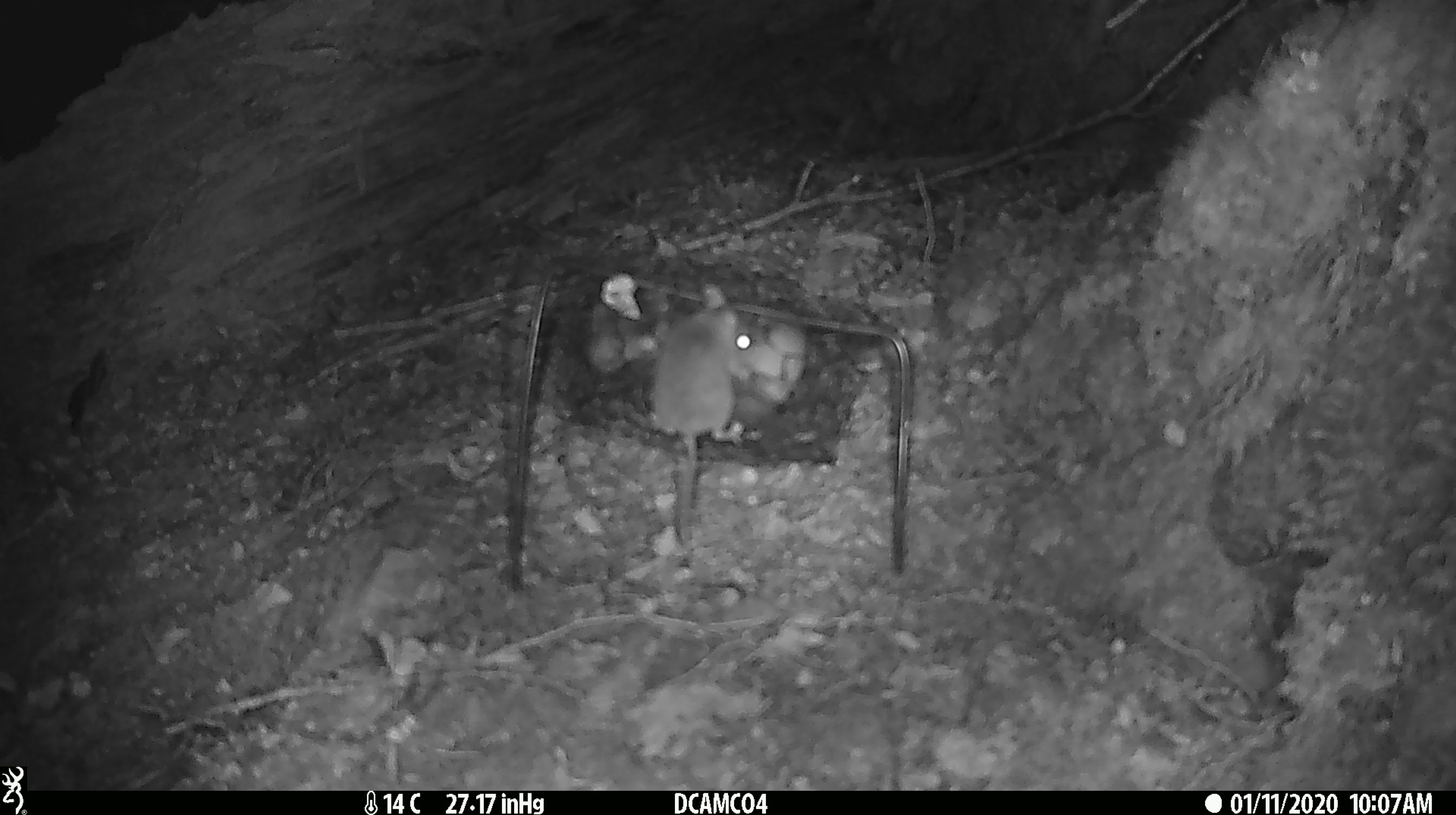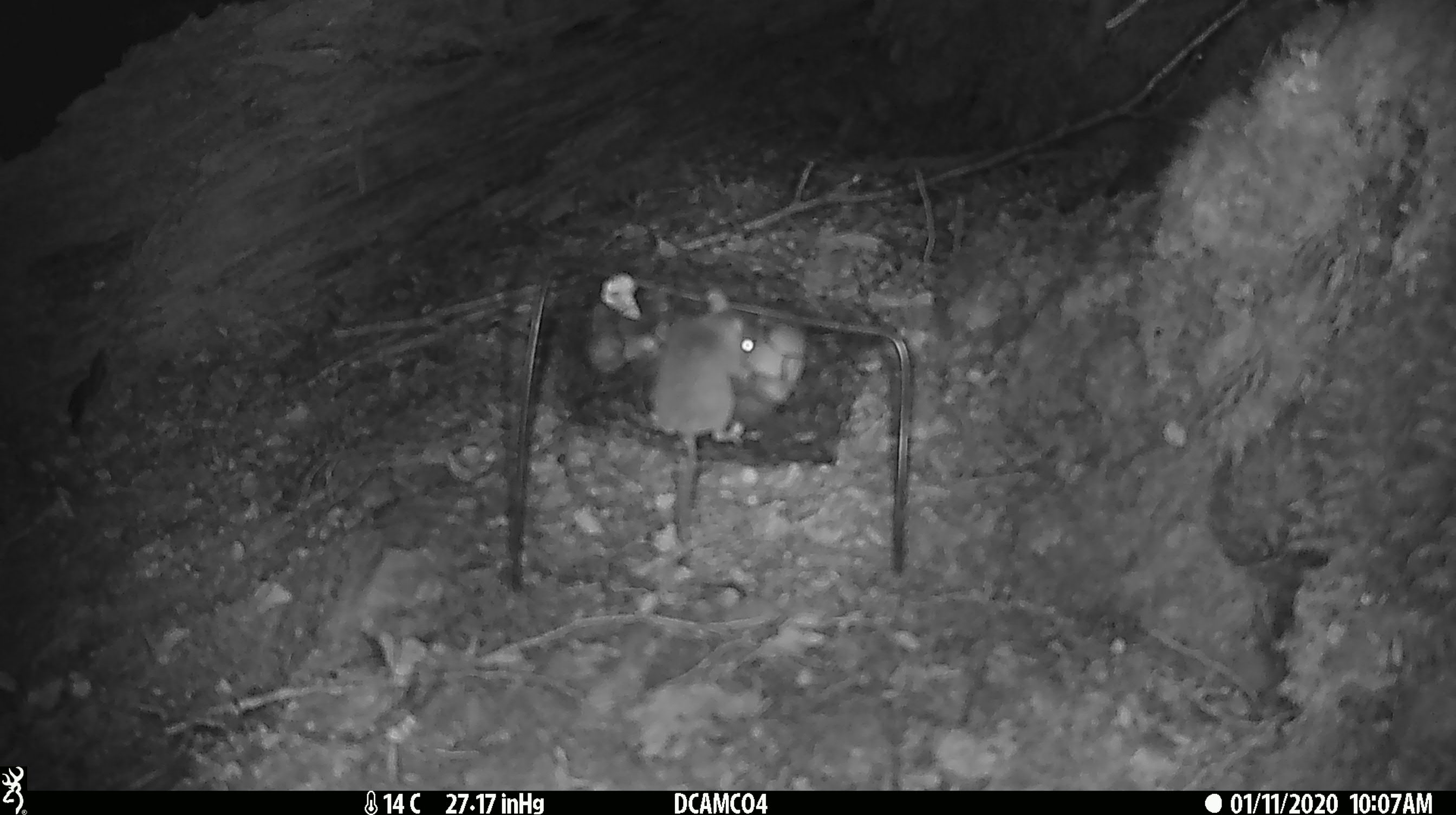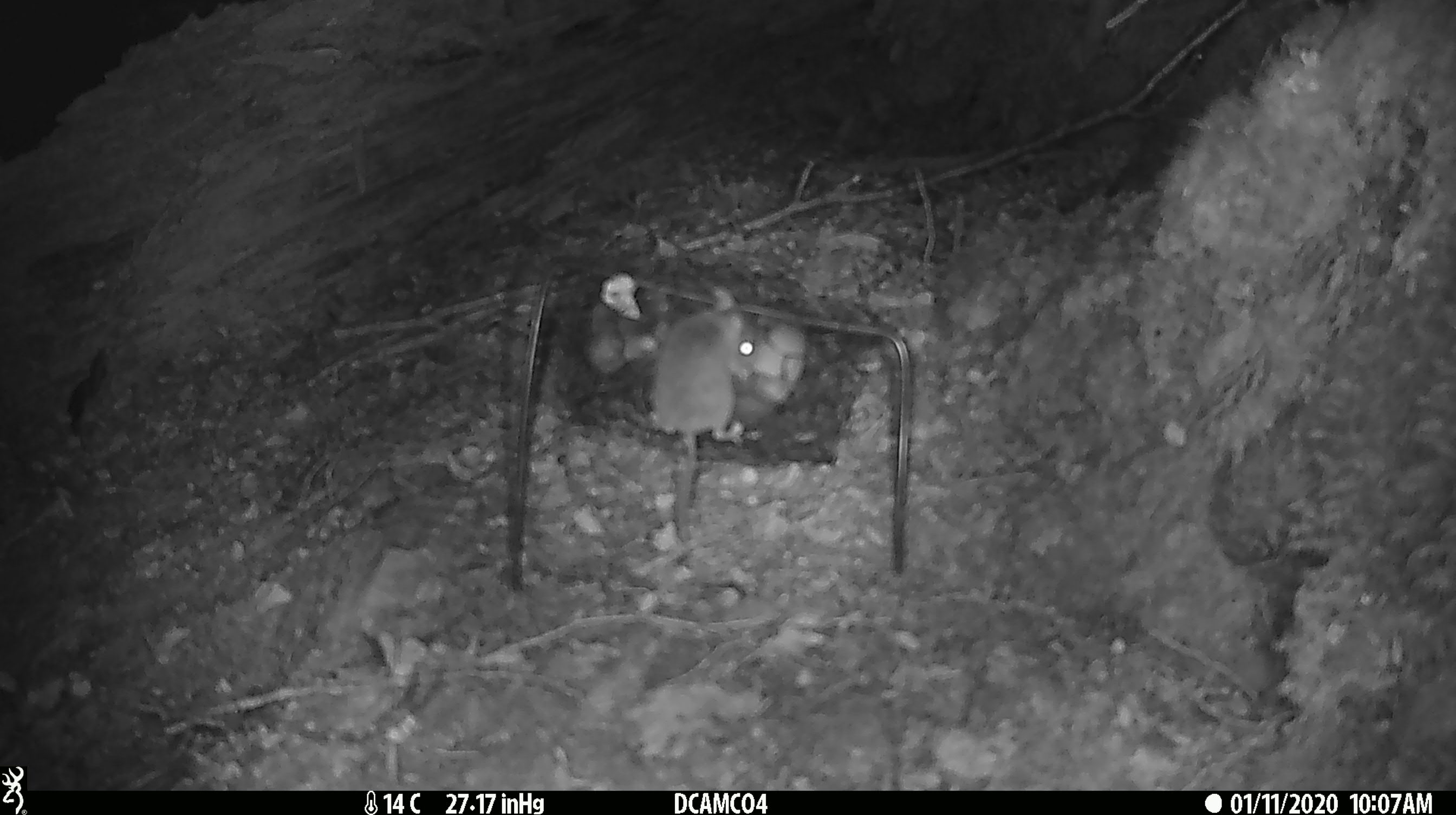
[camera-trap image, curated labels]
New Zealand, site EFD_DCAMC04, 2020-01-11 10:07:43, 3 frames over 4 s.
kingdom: Animalia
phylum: Chordata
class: Mammalia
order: Rodentia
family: Muridae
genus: Mus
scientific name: Mus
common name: mouse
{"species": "mouse (Mus)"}